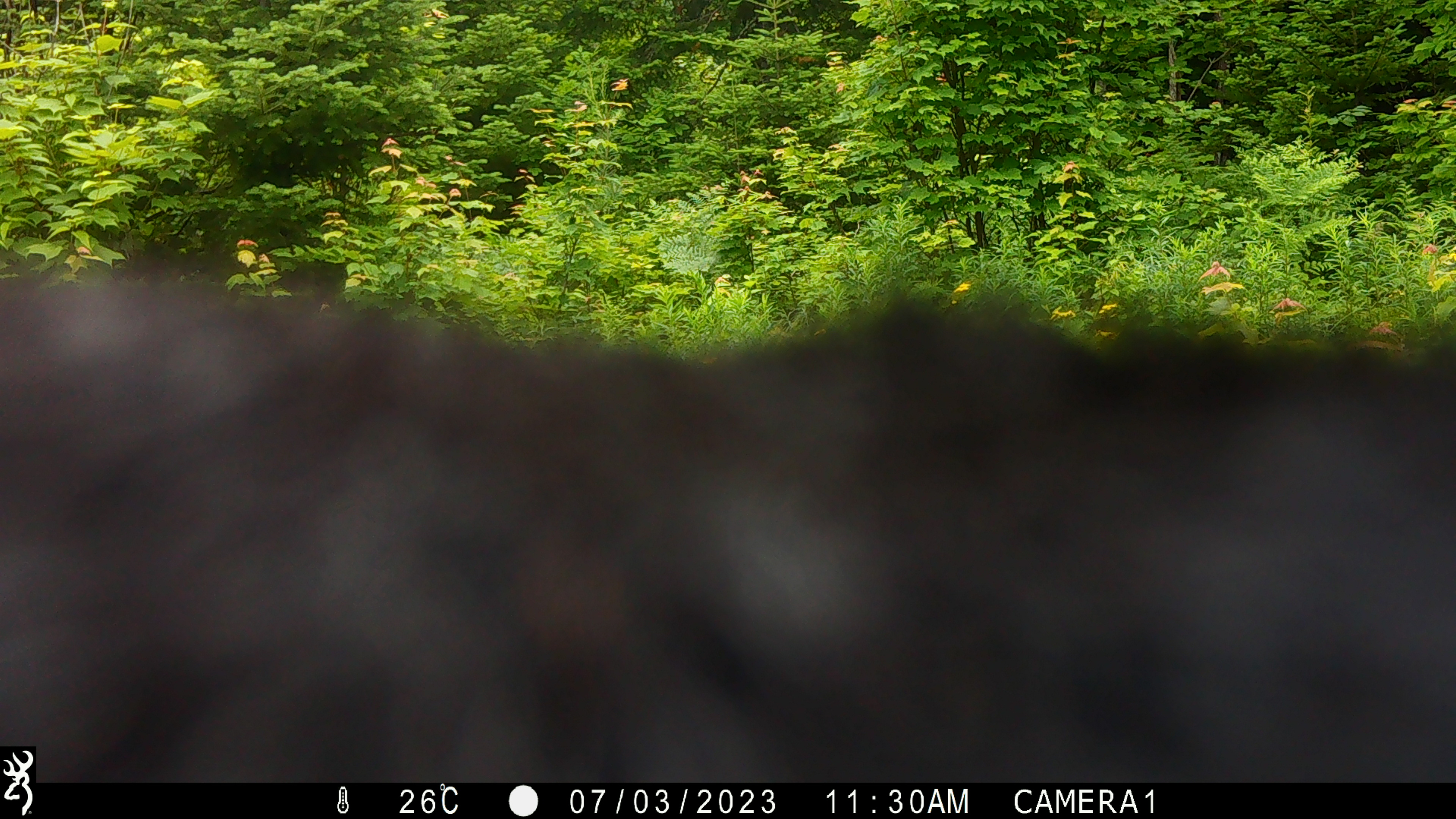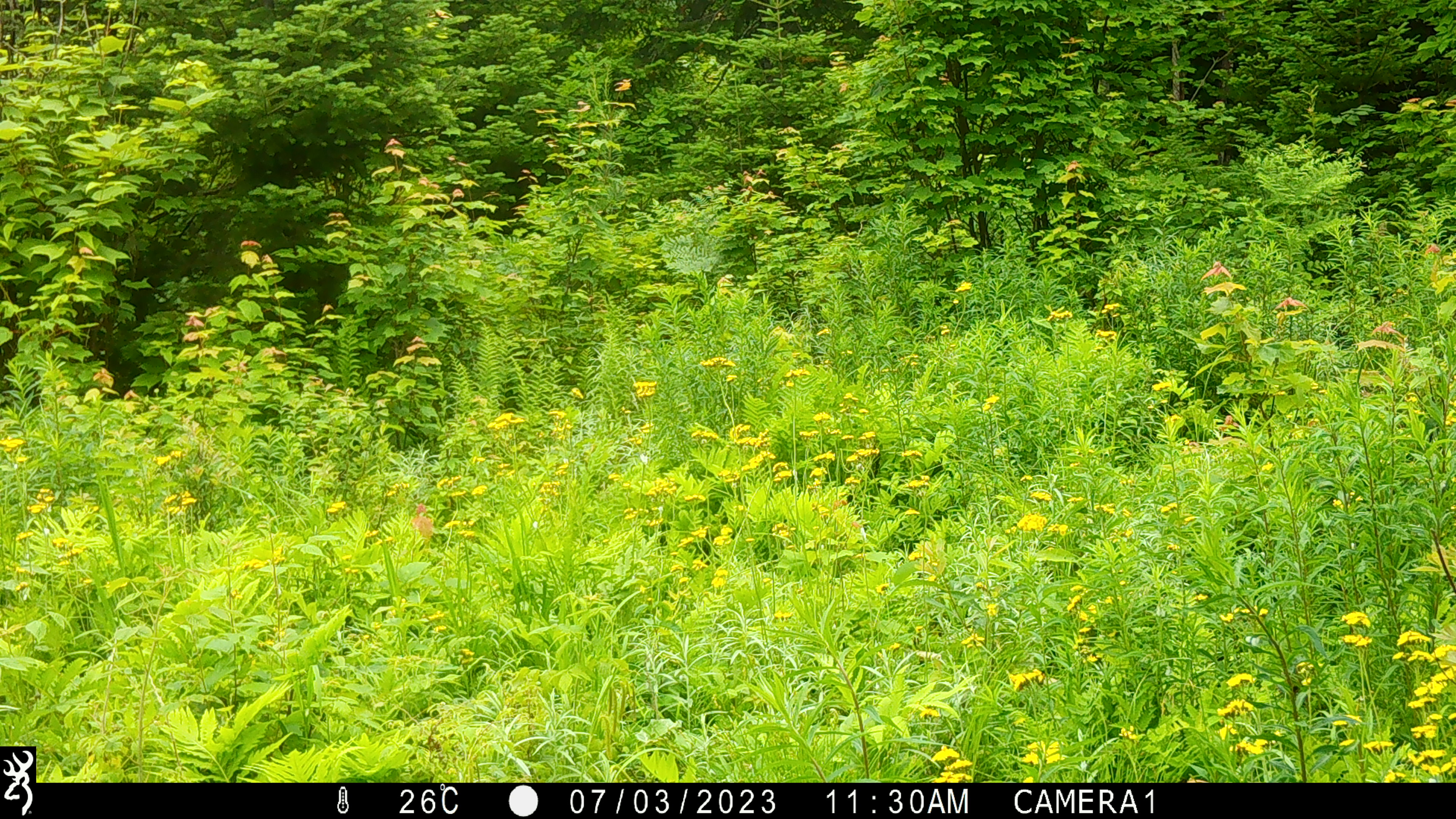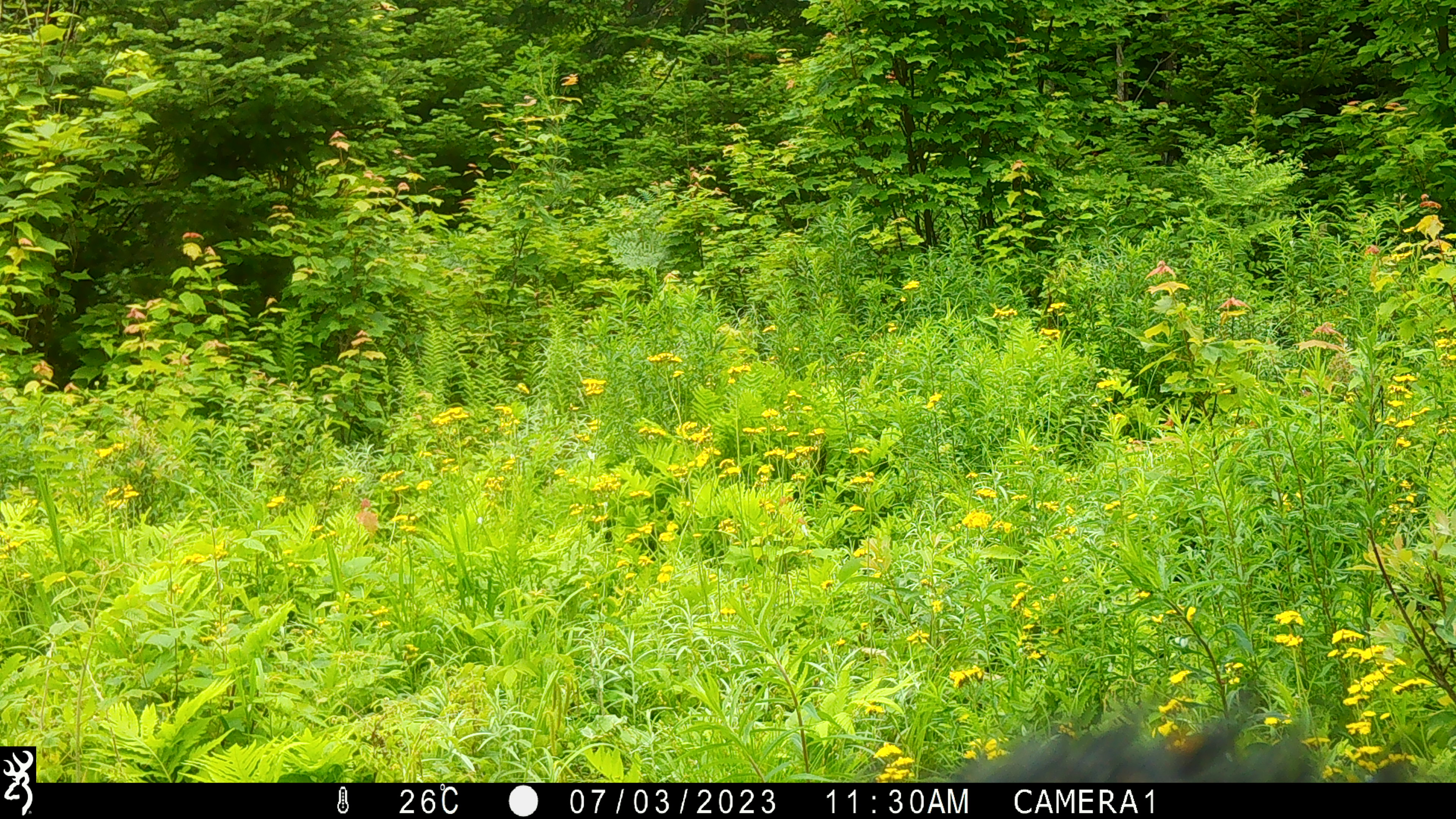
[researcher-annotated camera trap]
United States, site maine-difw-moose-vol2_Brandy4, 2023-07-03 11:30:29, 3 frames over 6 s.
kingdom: Animalia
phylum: Chordata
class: Mammalia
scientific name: Mammalia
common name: mammal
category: mammal sp.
Mammal sp. (mammal) (Mammalia).